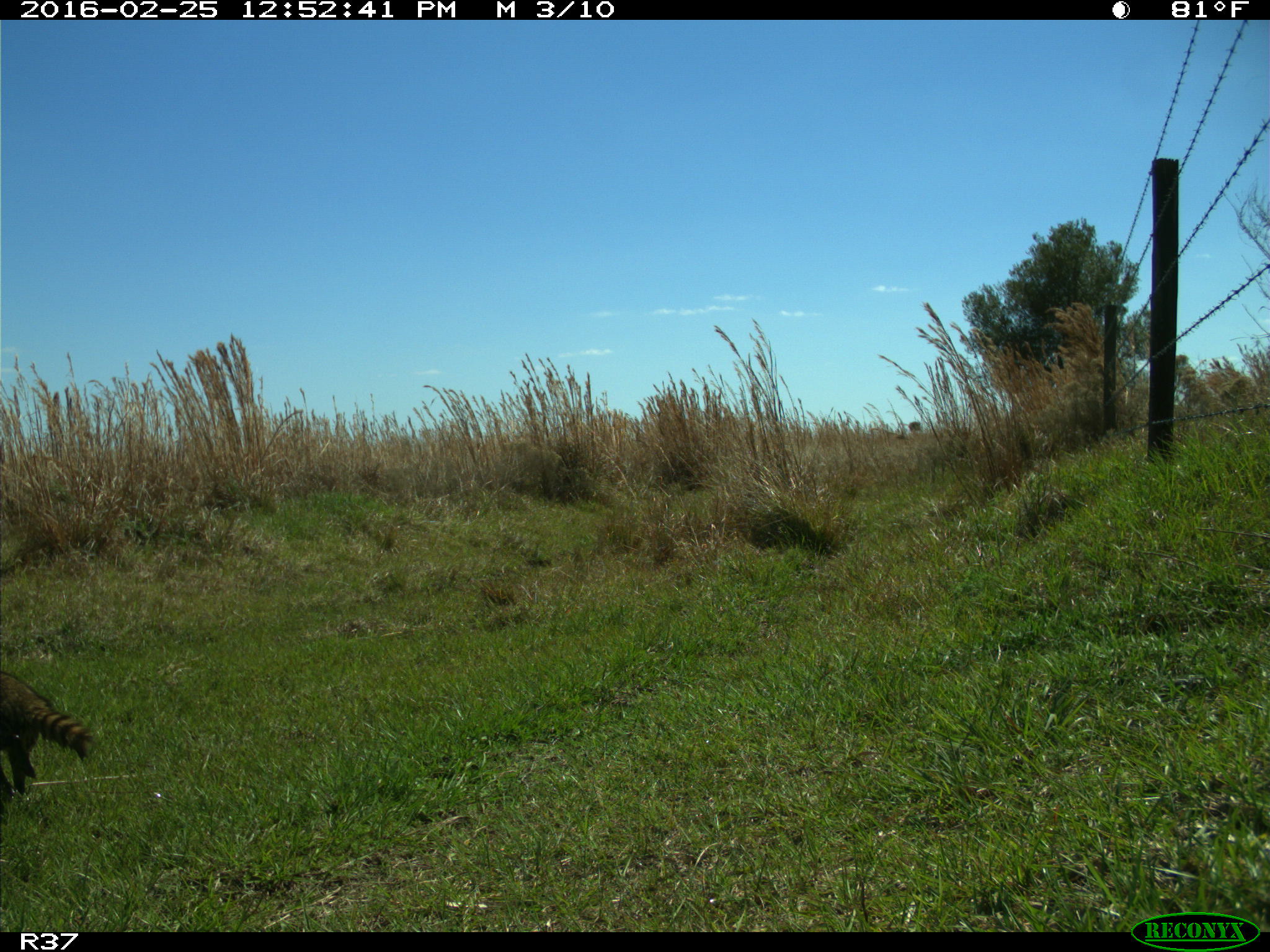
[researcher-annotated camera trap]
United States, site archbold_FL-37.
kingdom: Animalia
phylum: Chordata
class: Mammalia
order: Carnivora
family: Procyonidae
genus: Procyon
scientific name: Procyon lotor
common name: common raccoon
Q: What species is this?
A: Procyon lotor (common raccoon).